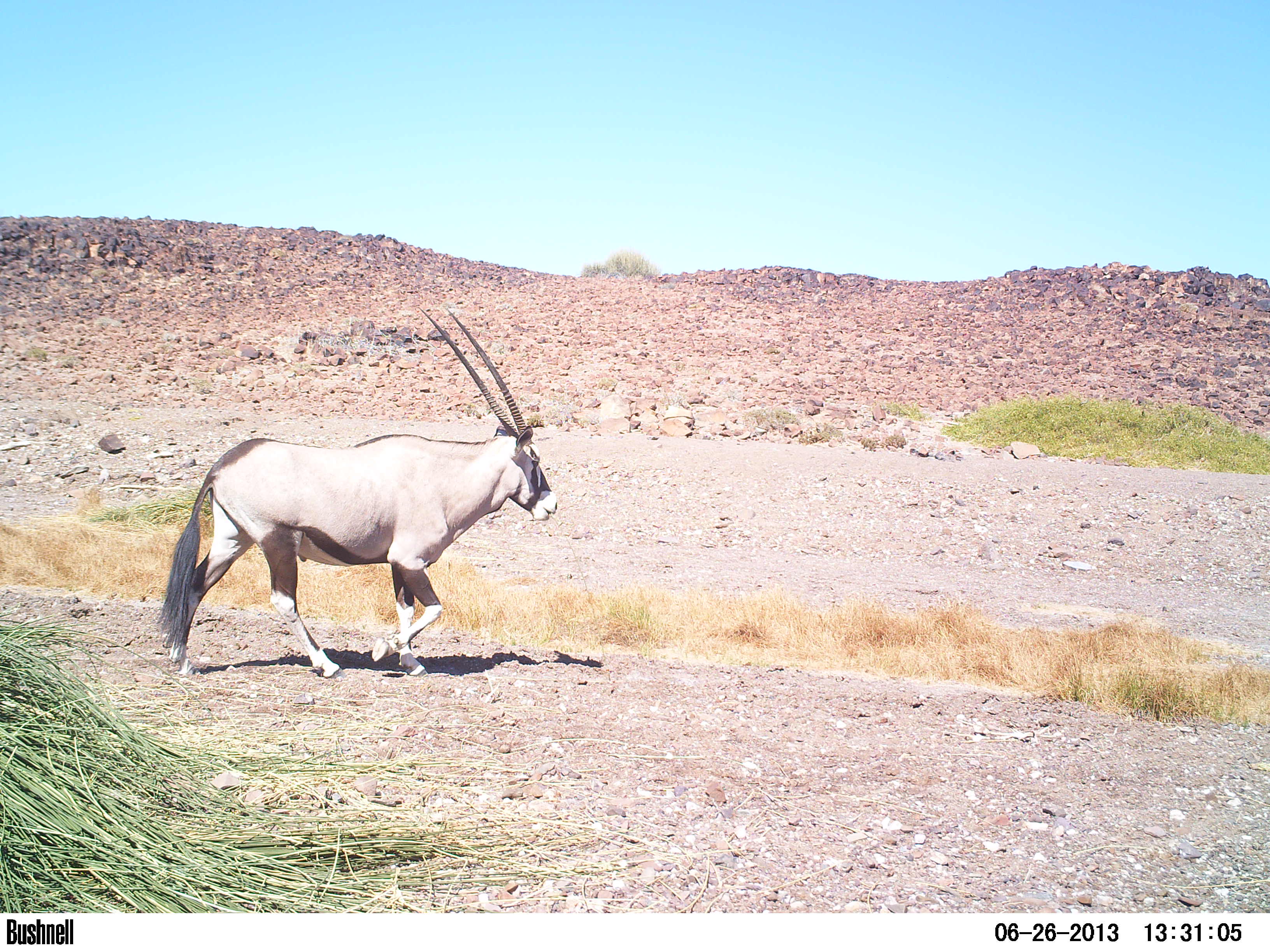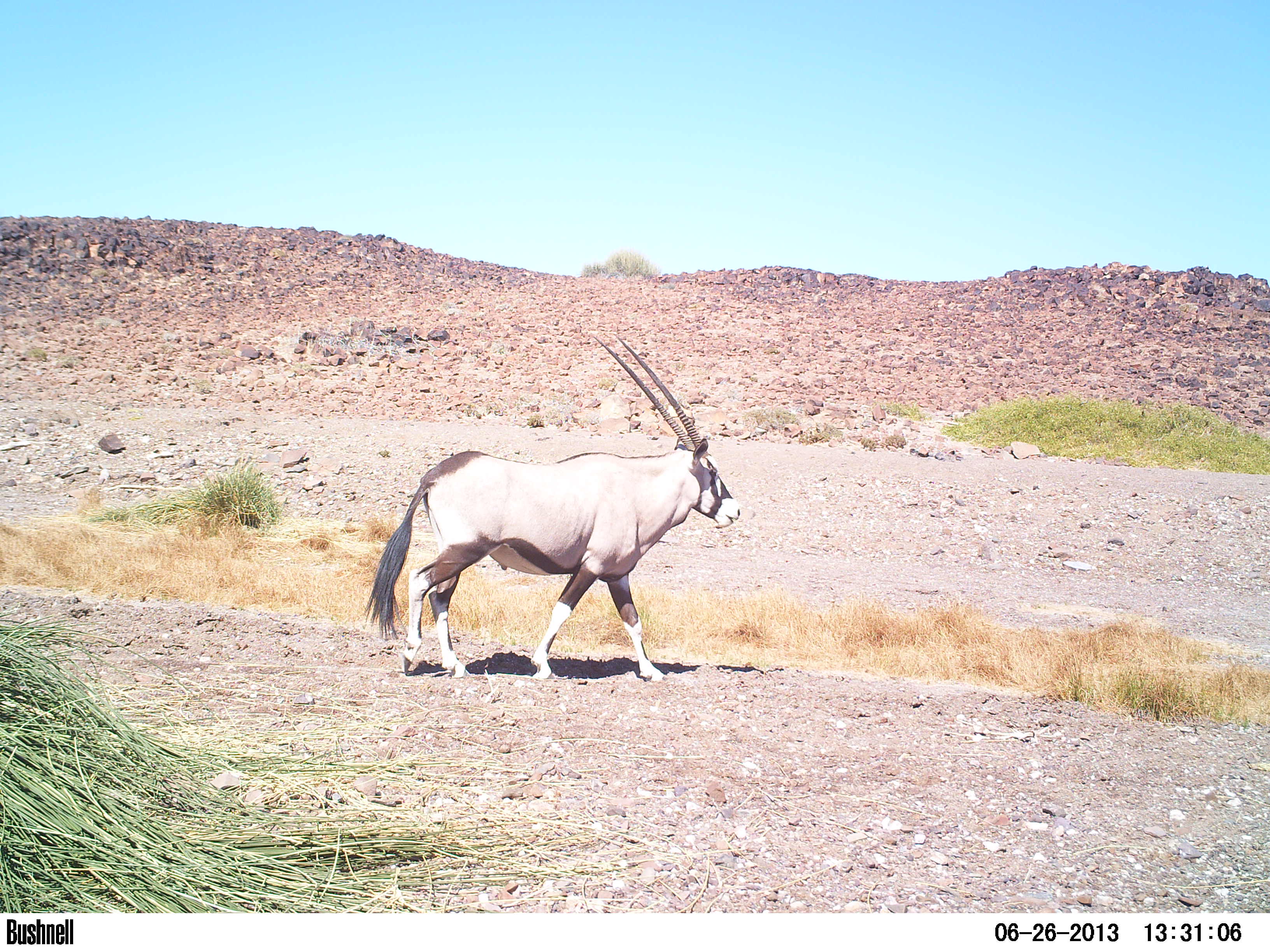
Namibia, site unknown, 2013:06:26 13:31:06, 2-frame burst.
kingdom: Animalia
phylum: Chordata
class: Mammalia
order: Artiodactyla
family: Bovidae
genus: Oryx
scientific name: Oryx gazella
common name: gemsbok